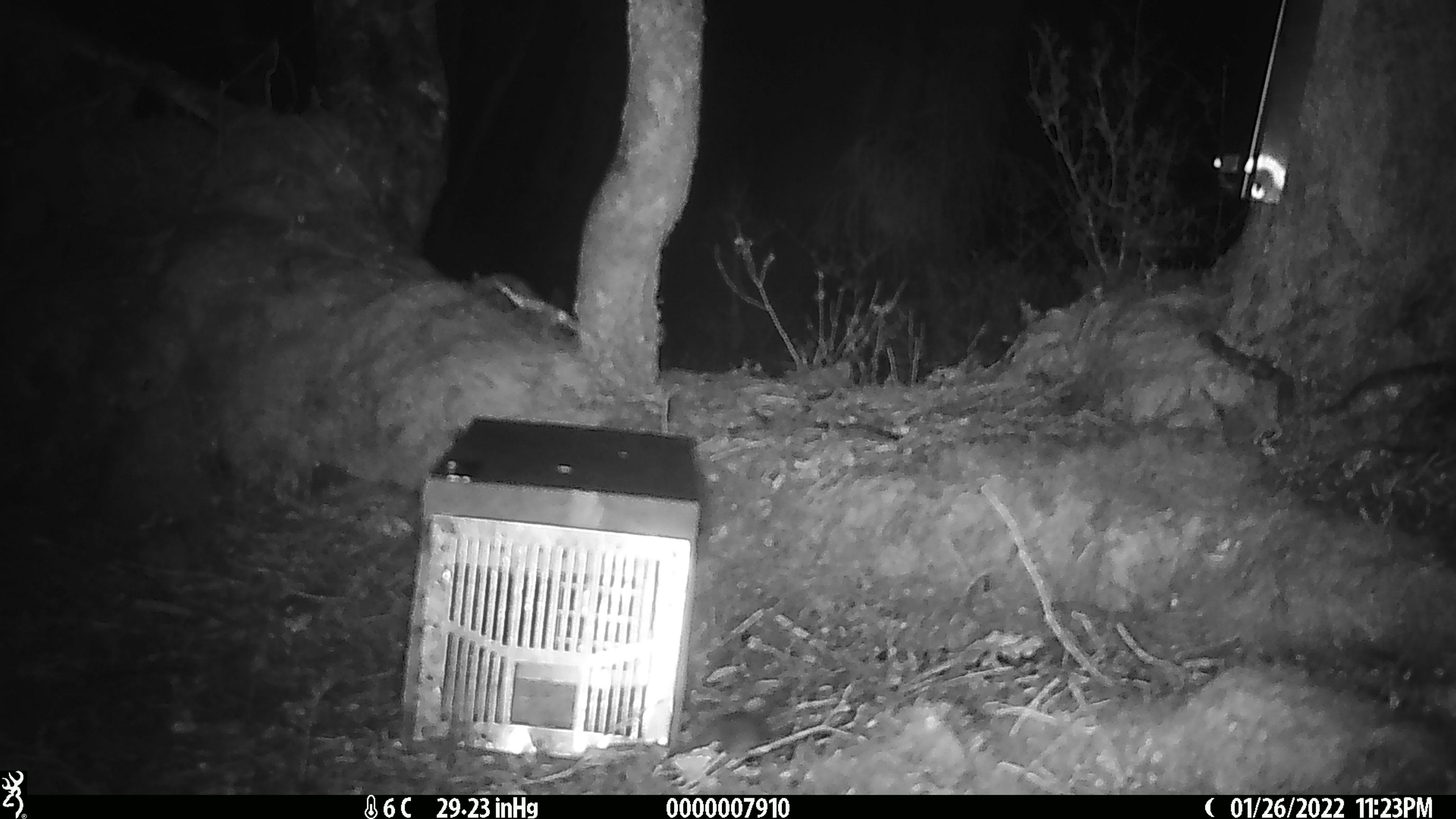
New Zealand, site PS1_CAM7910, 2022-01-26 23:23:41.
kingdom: Animalia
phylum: Chordata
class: Mammalia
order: Rodentia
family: Muridae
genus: Mus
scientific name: Mus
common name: mouse